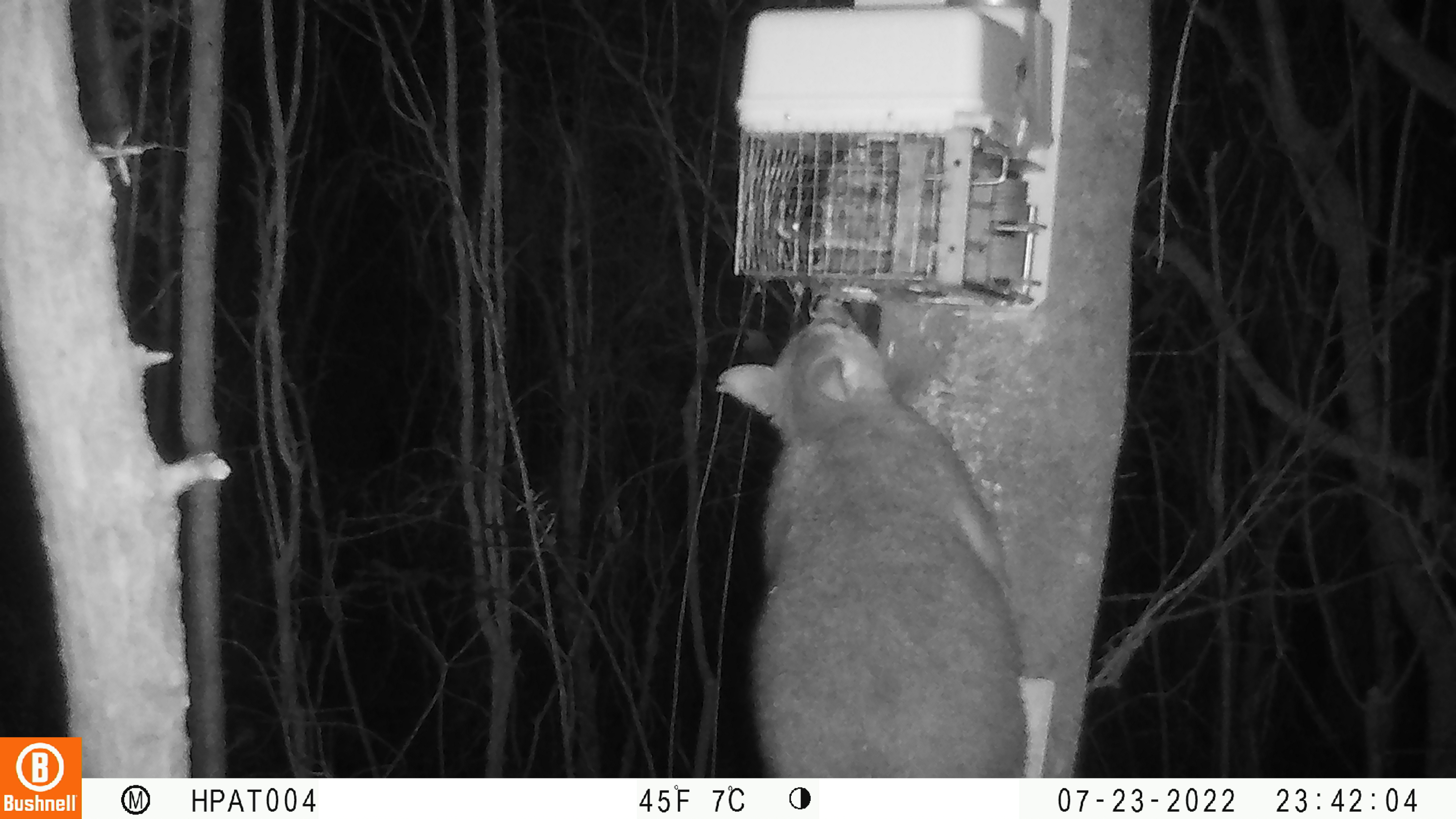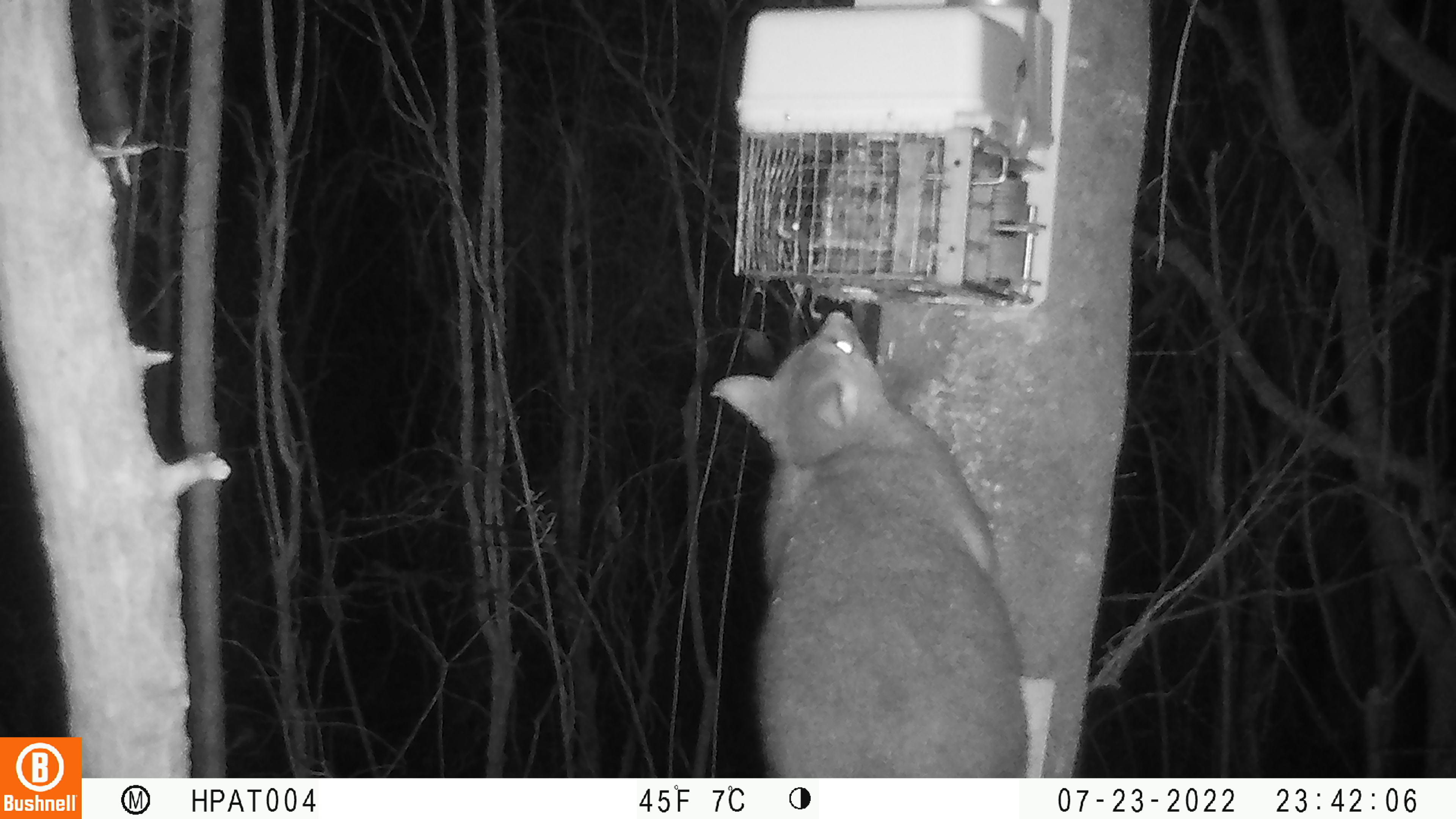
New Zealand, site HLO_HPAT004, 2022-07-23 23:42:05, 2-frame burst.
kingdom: Animalia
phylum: Chordata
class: Mammalia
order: Diprotodontia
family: Phalangeridae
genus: Trichosurus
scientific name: Trichosurus vulpecula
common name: common brushtail possum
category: possum